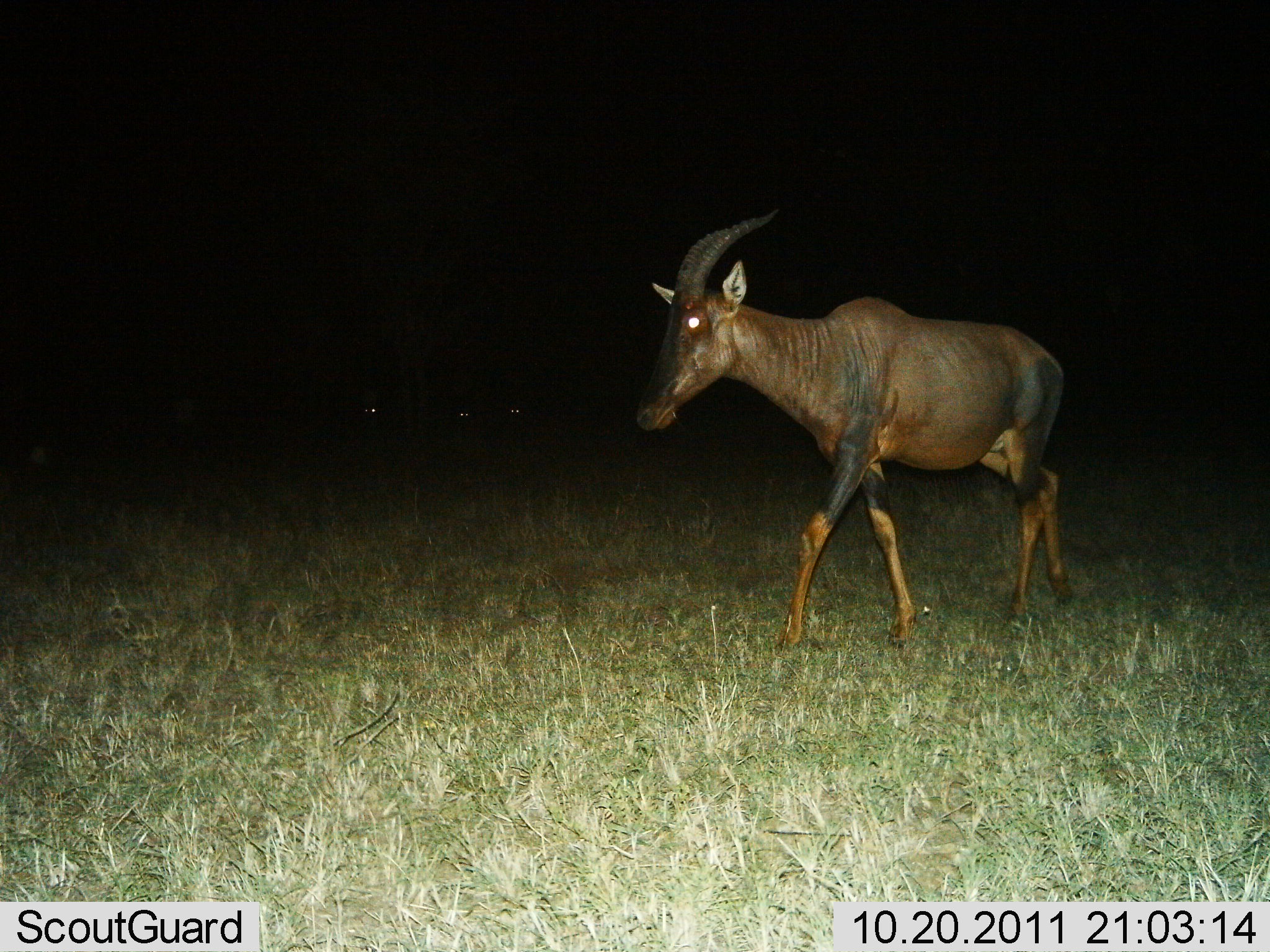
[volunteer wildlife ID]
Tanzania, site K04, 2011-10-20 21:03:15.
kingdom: Animalia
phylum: Chordata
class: Mammalia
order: Artiodactyla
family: Bovidae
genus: Damaliscus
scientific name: Damaliscus lunatus jimela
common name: topi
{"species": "topi (Damaliscus lunatus jimela)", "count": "1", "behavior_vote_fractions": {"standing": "14%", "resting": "0%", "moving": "93%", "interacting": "0%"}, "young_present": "0%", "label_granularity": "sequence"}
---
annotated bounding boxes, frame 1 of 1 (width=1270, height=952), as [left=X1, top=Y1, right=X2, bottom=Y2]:
animal: [left=633, top=208, right=1073, bottom=650]